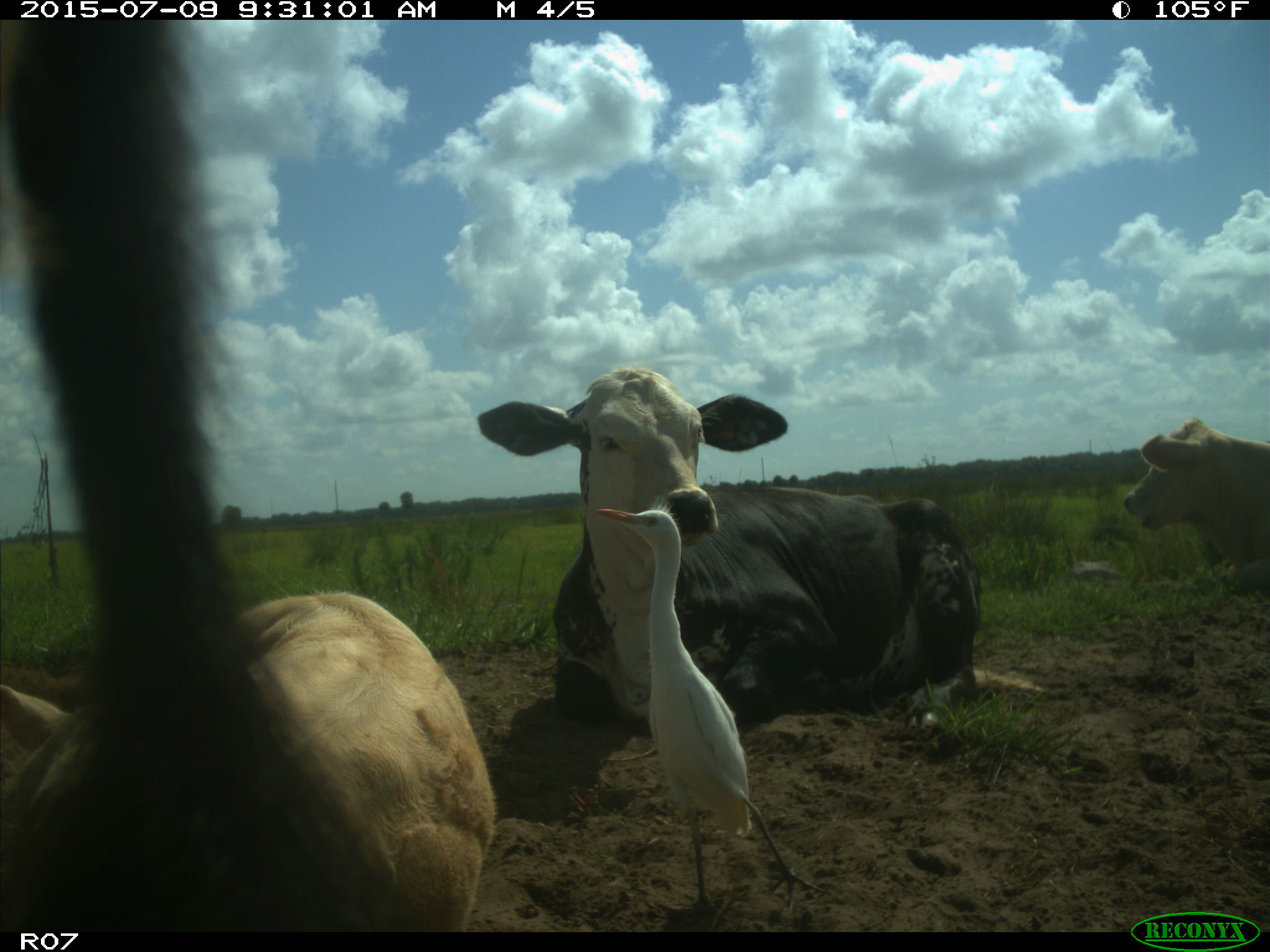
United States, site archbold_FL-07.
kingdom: Animalia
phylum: Chordata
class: Mammalia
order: Artiodactyla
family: Bovidae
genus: Bos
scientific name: Bos taurus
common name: domestic cow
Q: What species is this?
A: Bos taurus (domestic cow).